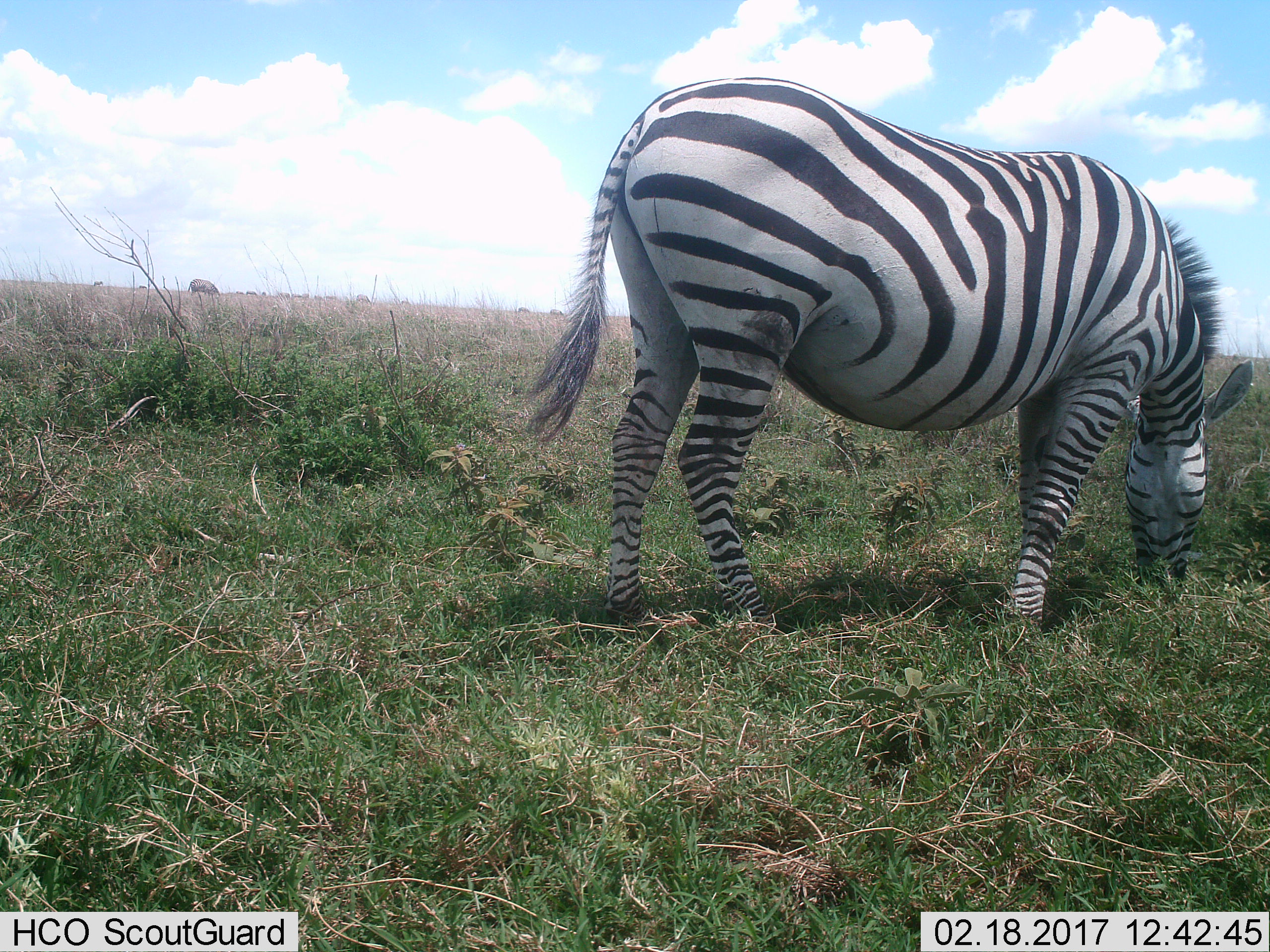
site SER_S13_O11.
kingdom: Animalia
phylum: Chordata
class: Mammalia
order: Perissodactyla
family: Equidae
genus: Equus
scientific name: Equus quagga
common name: plains zebra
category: zebraplains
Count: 1.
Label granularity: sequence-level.